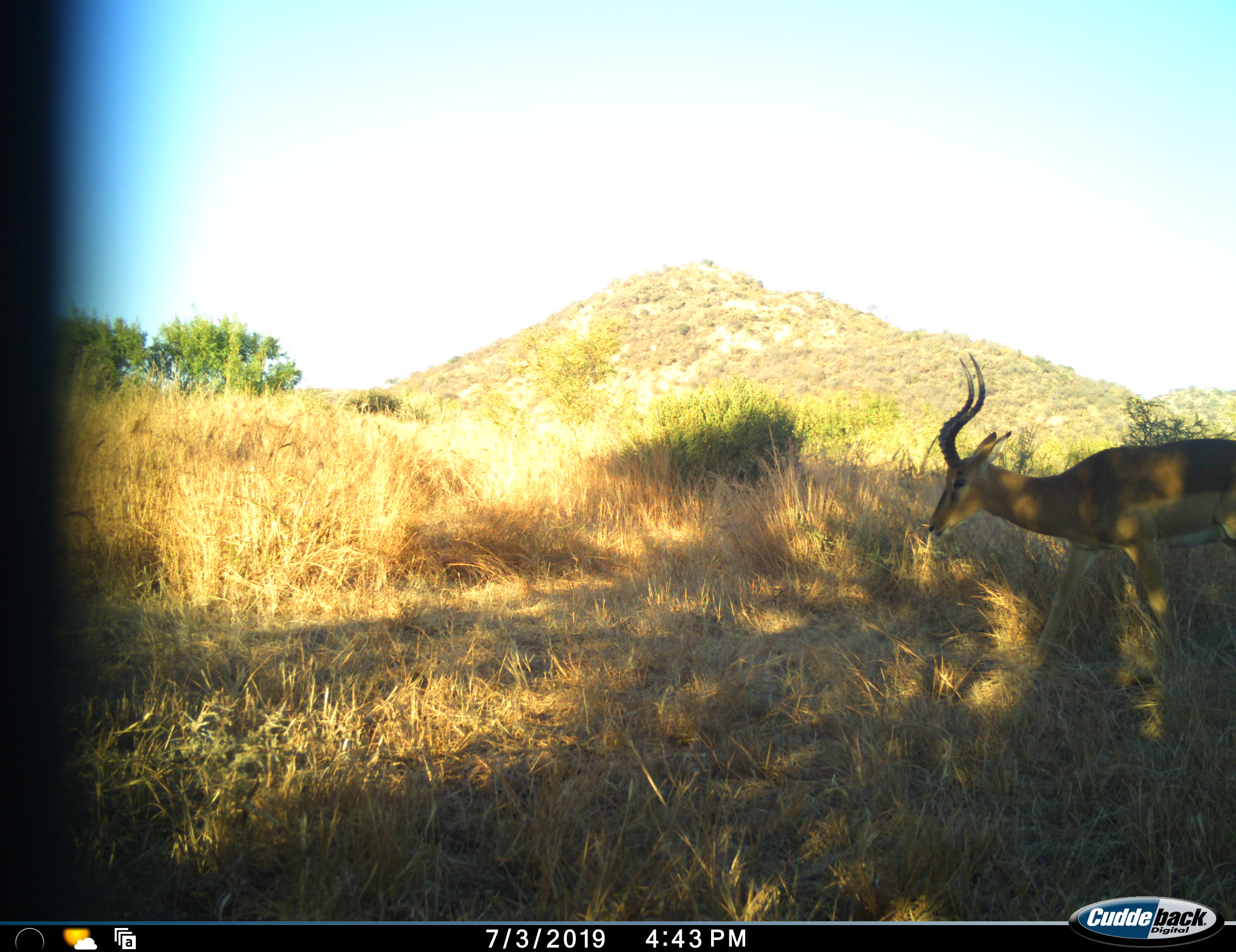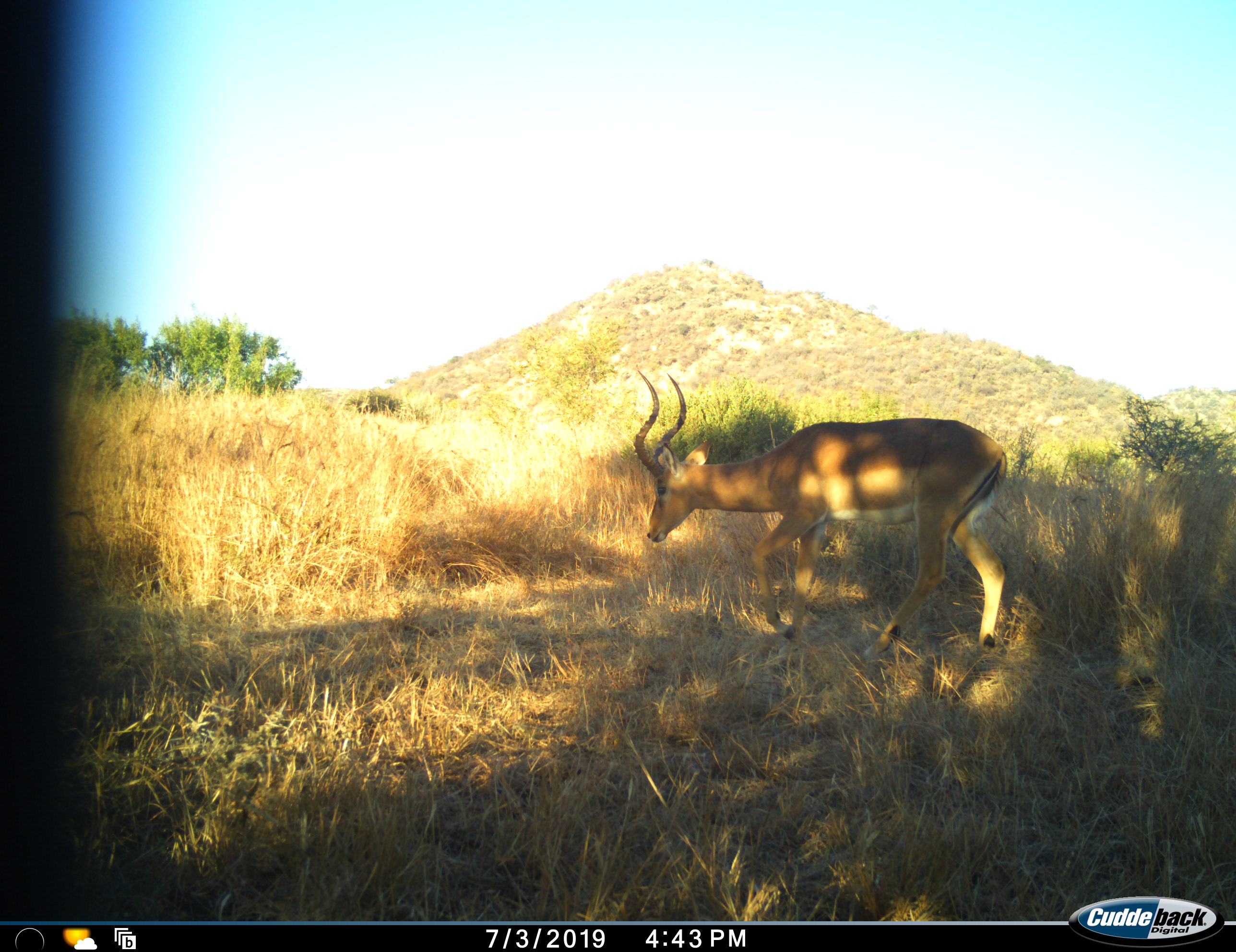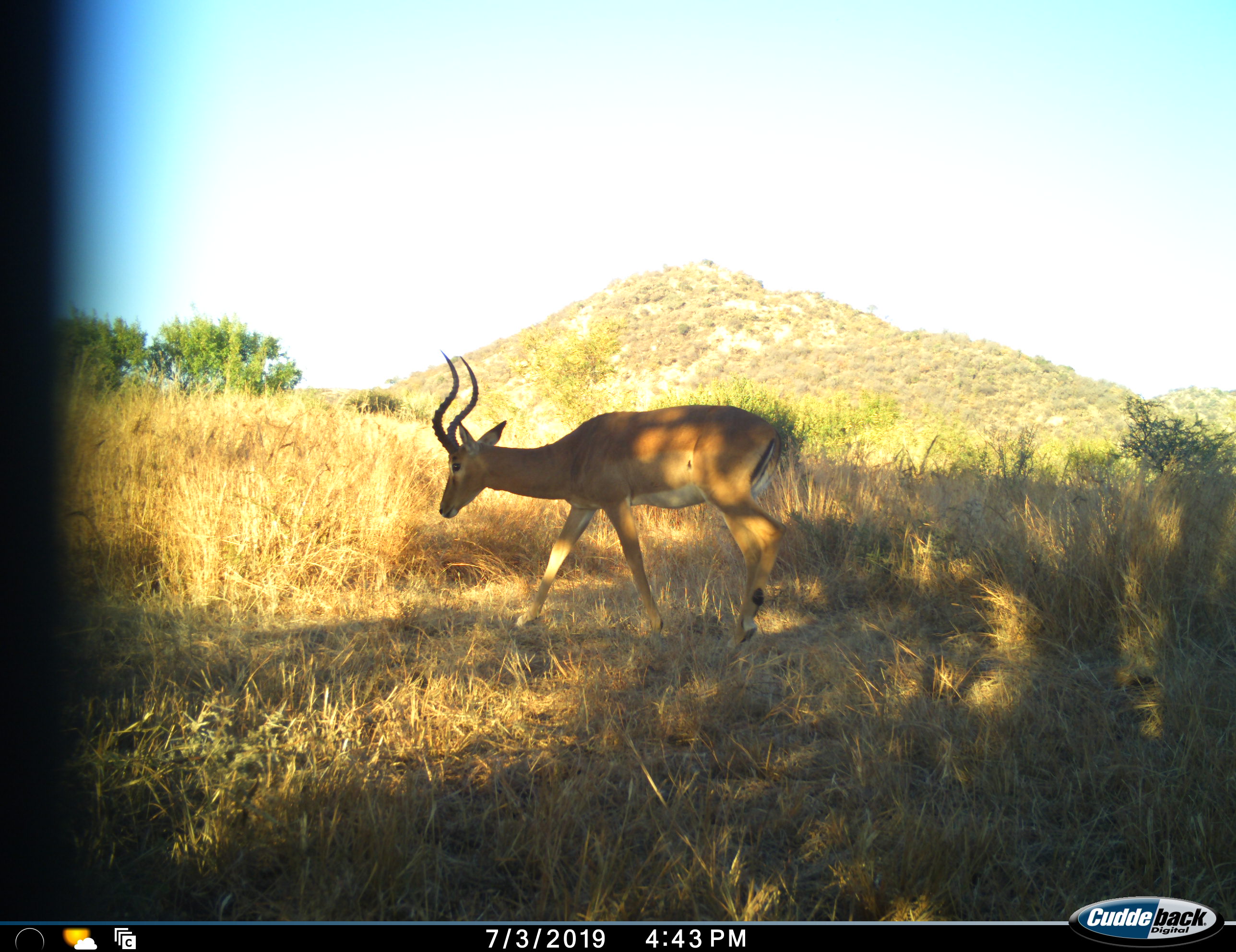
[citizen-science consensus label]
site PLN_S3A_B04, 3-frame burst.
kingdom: Animalia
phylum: Chordata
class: Mammalia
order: Artiodactyla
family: Bovidae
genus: Aepyceros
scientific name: Aepyceros melampus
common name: impala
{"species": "impala (Aepyceros melampus)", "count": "1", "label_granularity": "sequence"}